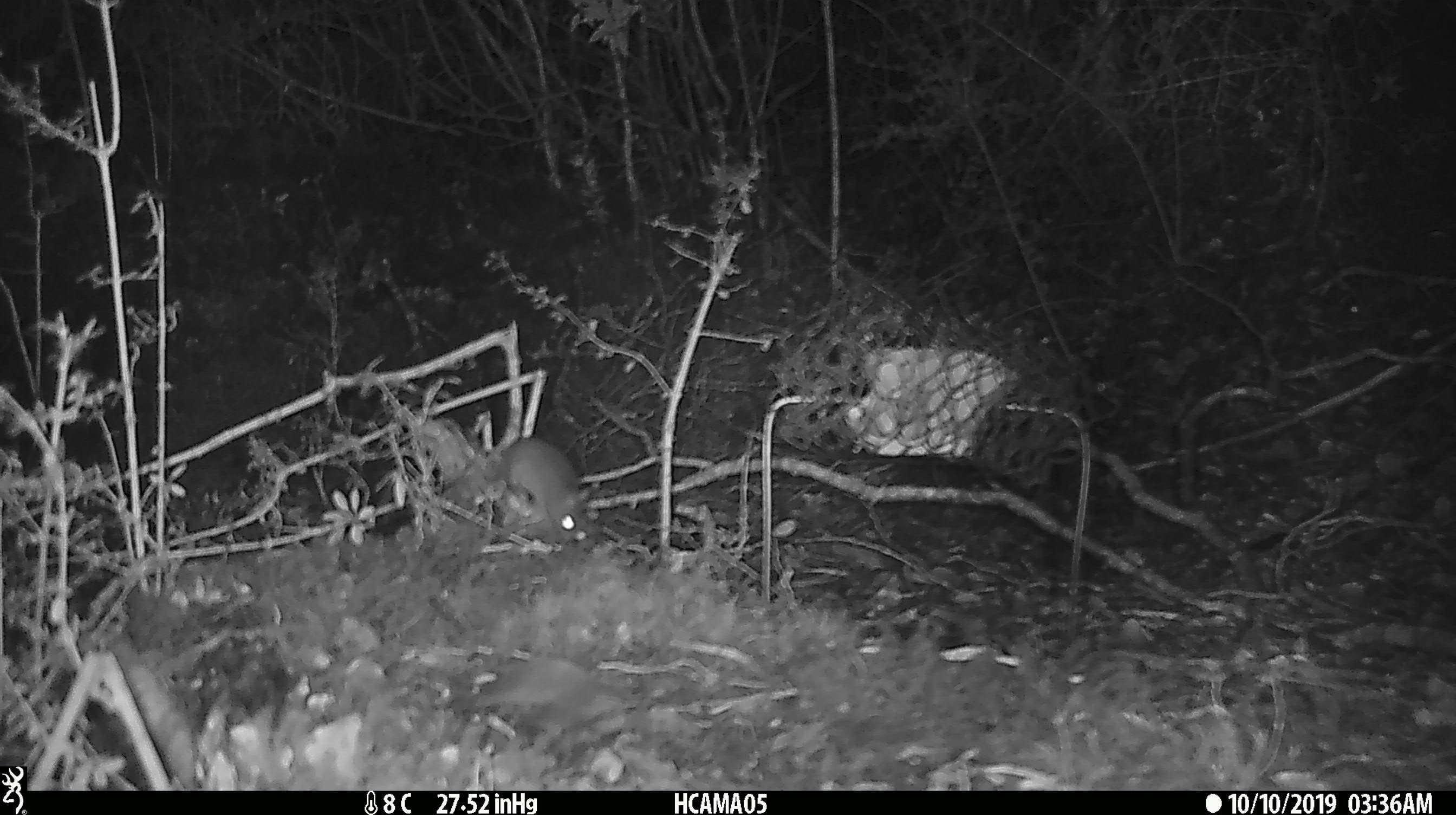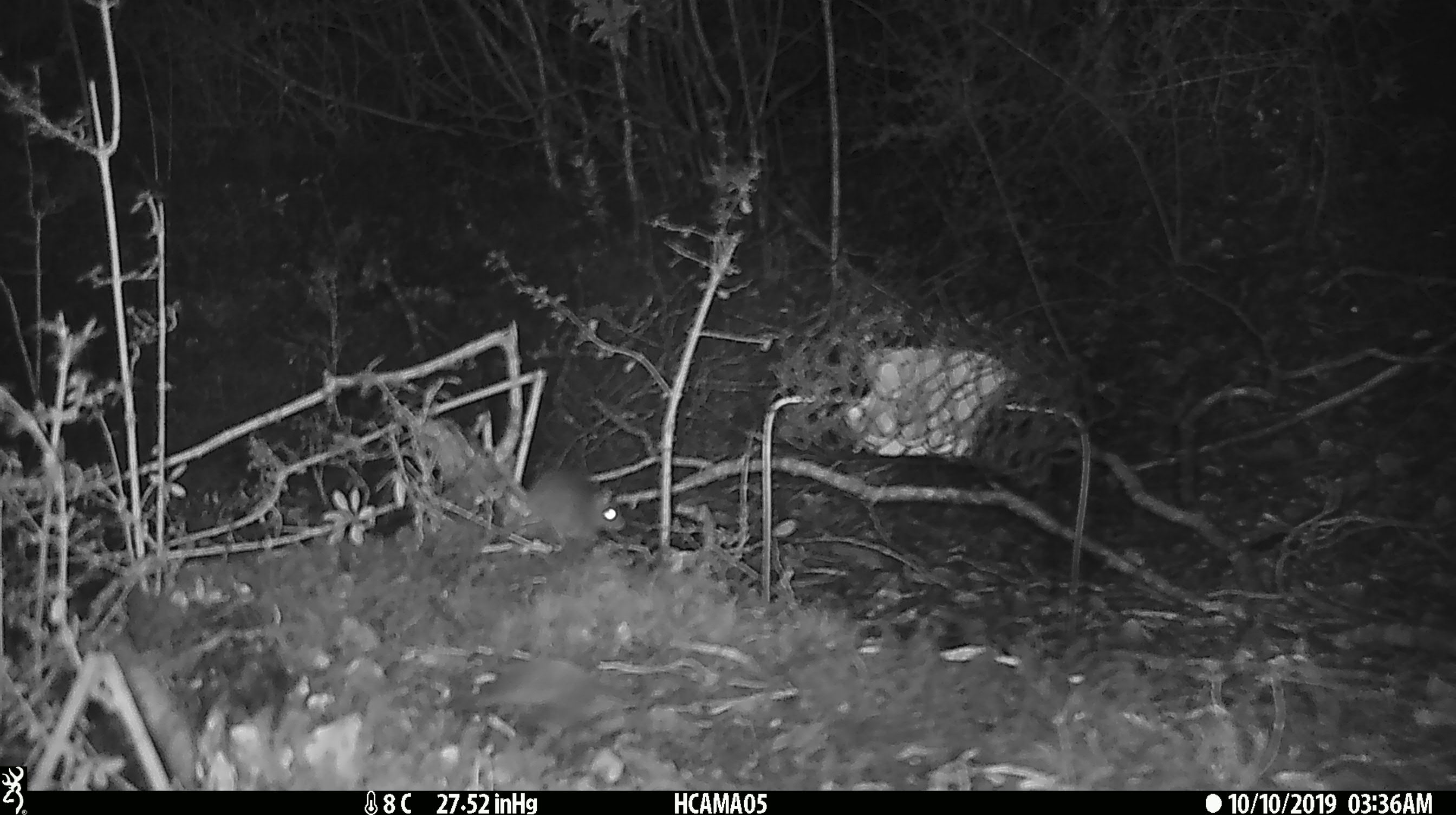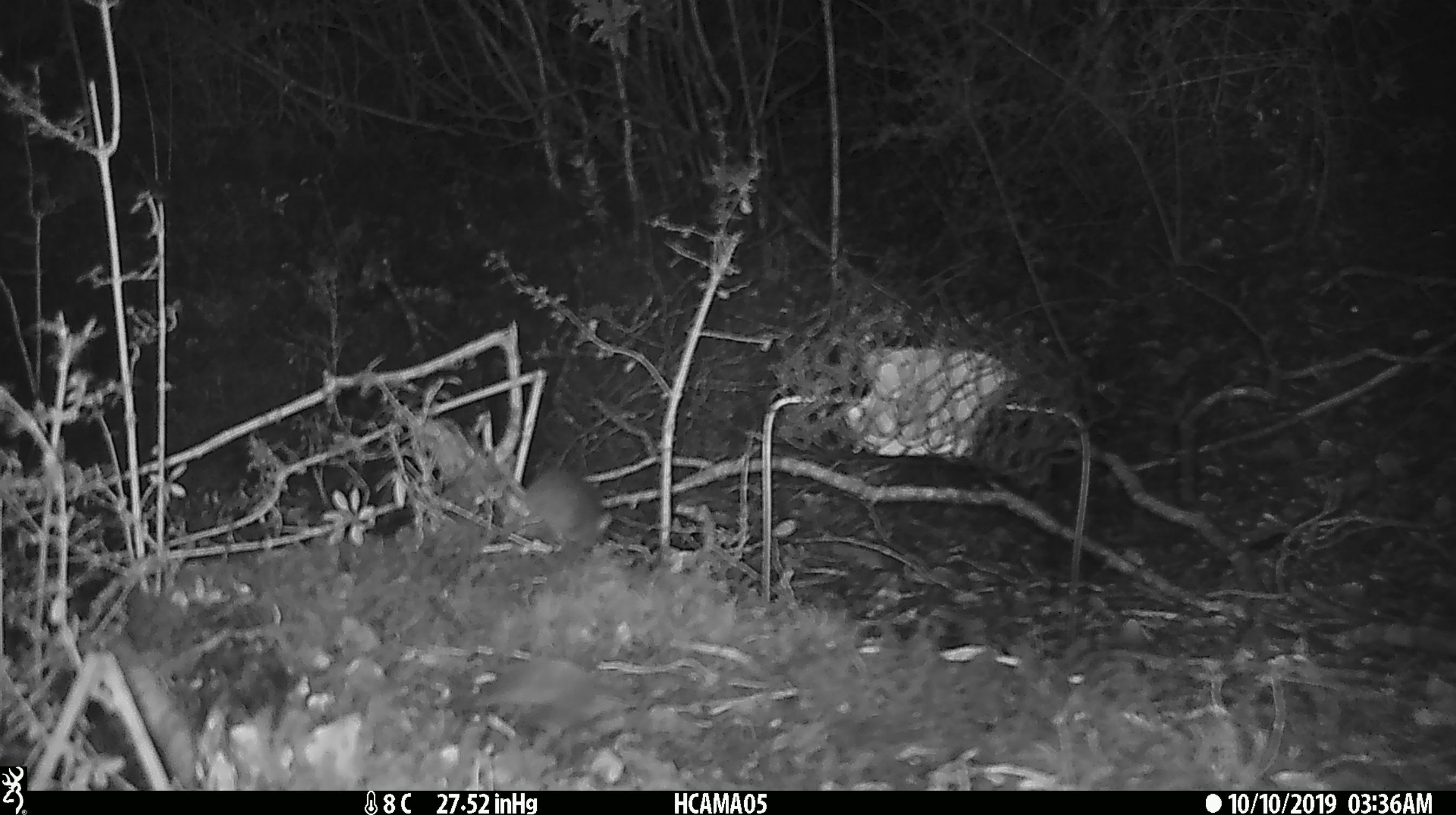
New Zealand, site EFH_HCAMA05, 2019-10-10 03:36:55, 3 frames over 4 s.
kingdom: Animalia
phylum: Chordata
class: Mammalia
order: Rodentia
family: Muridae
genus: Mus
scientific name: Mus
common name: mouse